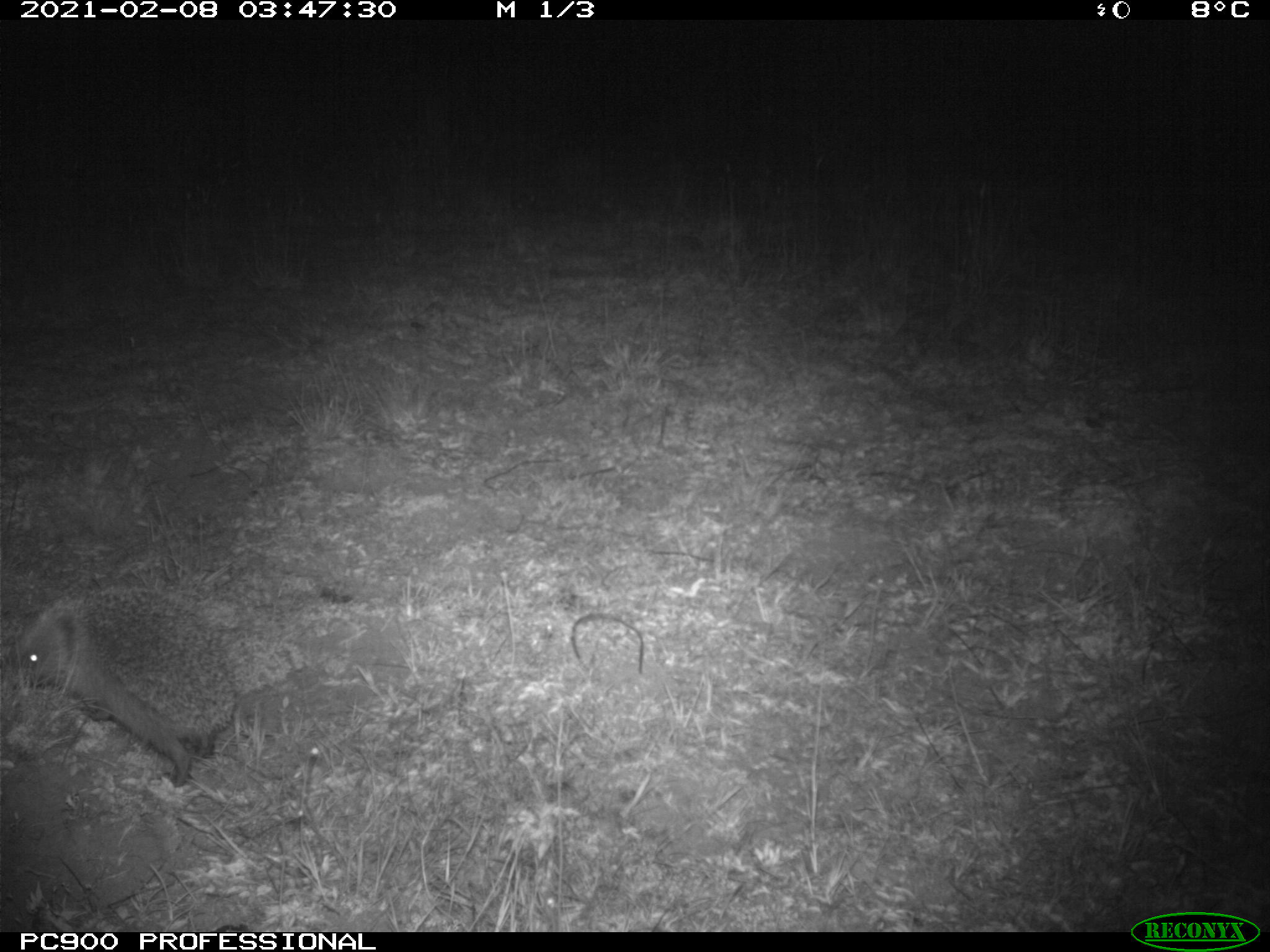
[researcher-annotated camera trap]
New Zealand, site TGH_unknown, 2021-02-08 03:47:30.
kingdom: Animalia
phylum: Chordata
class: Mammalia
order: Eulipotyphla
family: Erinaceidae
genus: Erinaceus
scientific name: Erinaceus europaeus europaeus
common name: european hedgehog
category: hedgehog